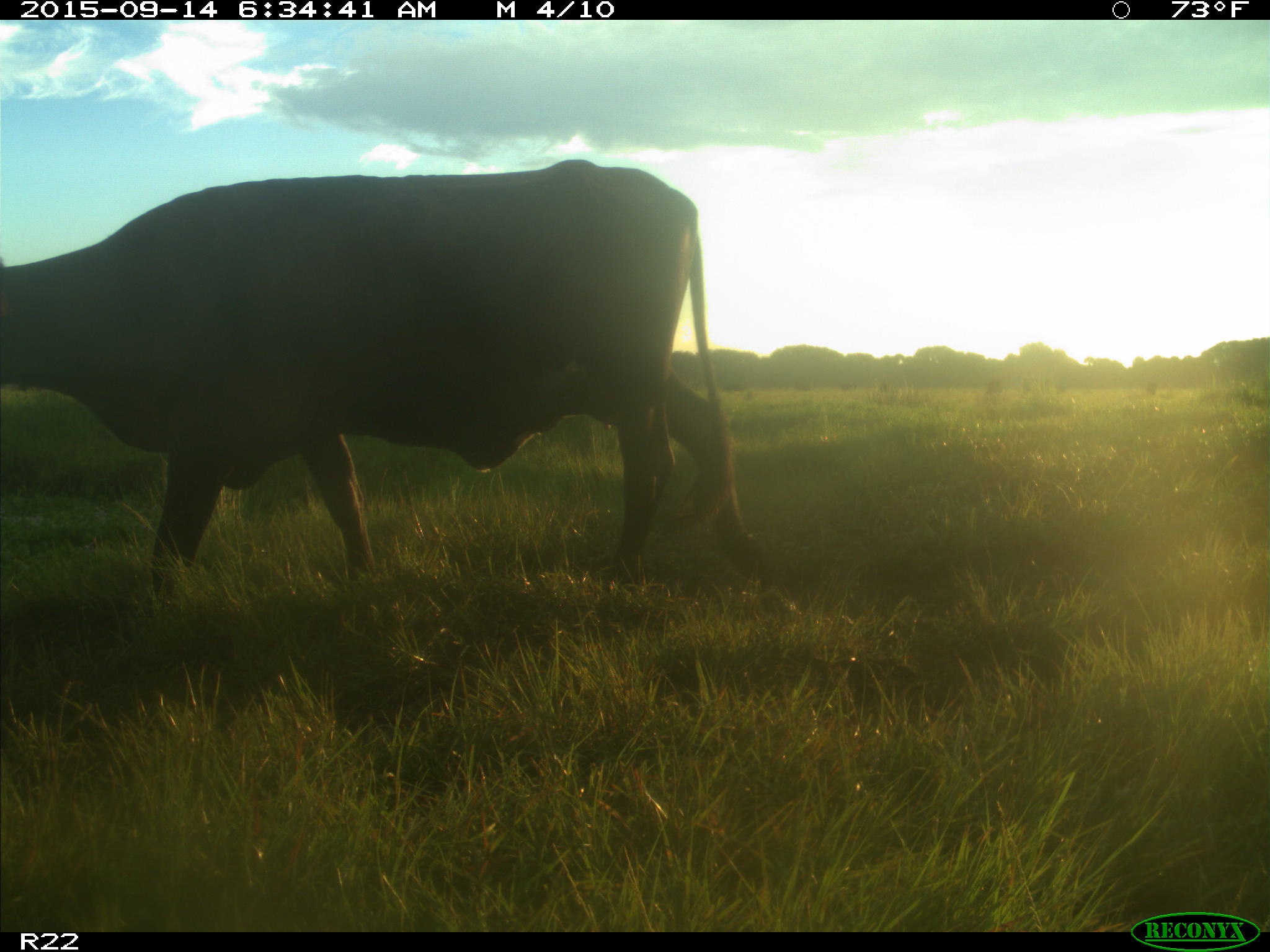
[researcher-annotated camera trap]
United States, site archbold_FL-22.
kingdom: Animalia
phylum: Chordata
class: Mammalia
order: Artiodactyla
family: Bovidae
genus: Bos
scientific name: Bos taurus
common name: domestic cow